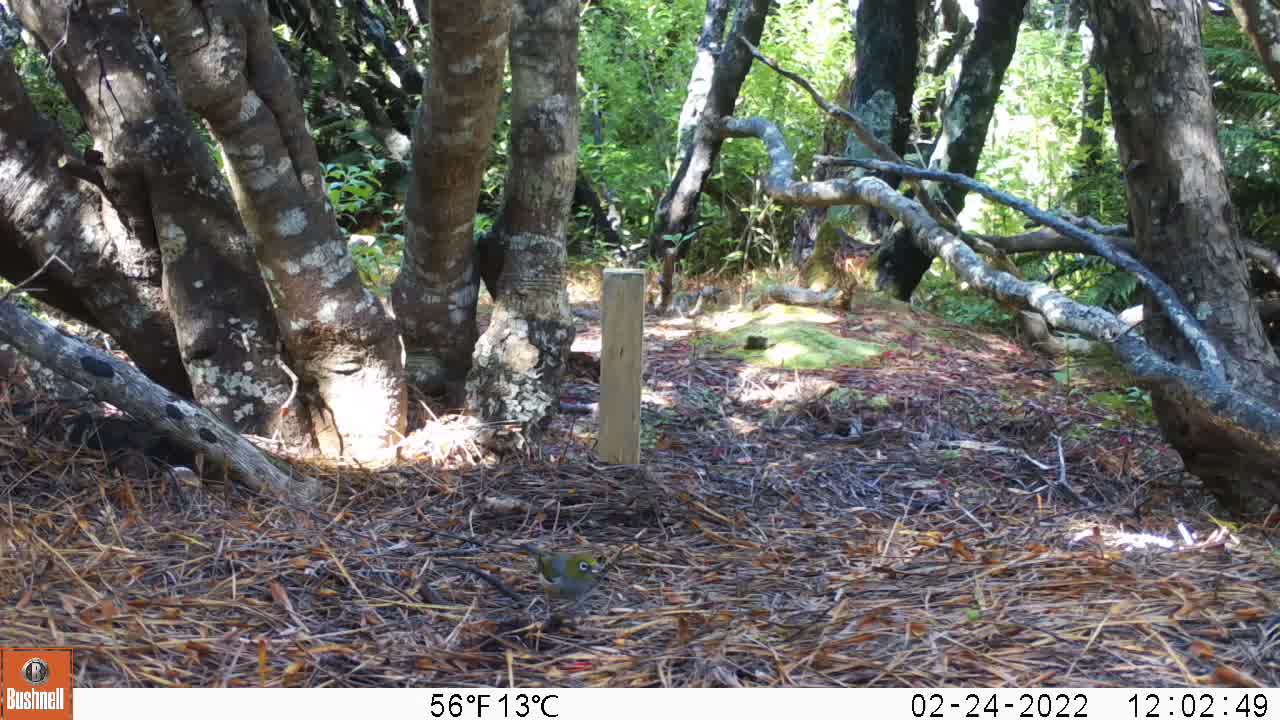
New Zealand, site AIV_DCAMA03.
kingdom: Animalia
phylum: Chordata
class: Aves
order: Passeriformes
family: Zosteropidae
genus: Zosterops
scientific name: Zosterops lateralis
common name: silvereye